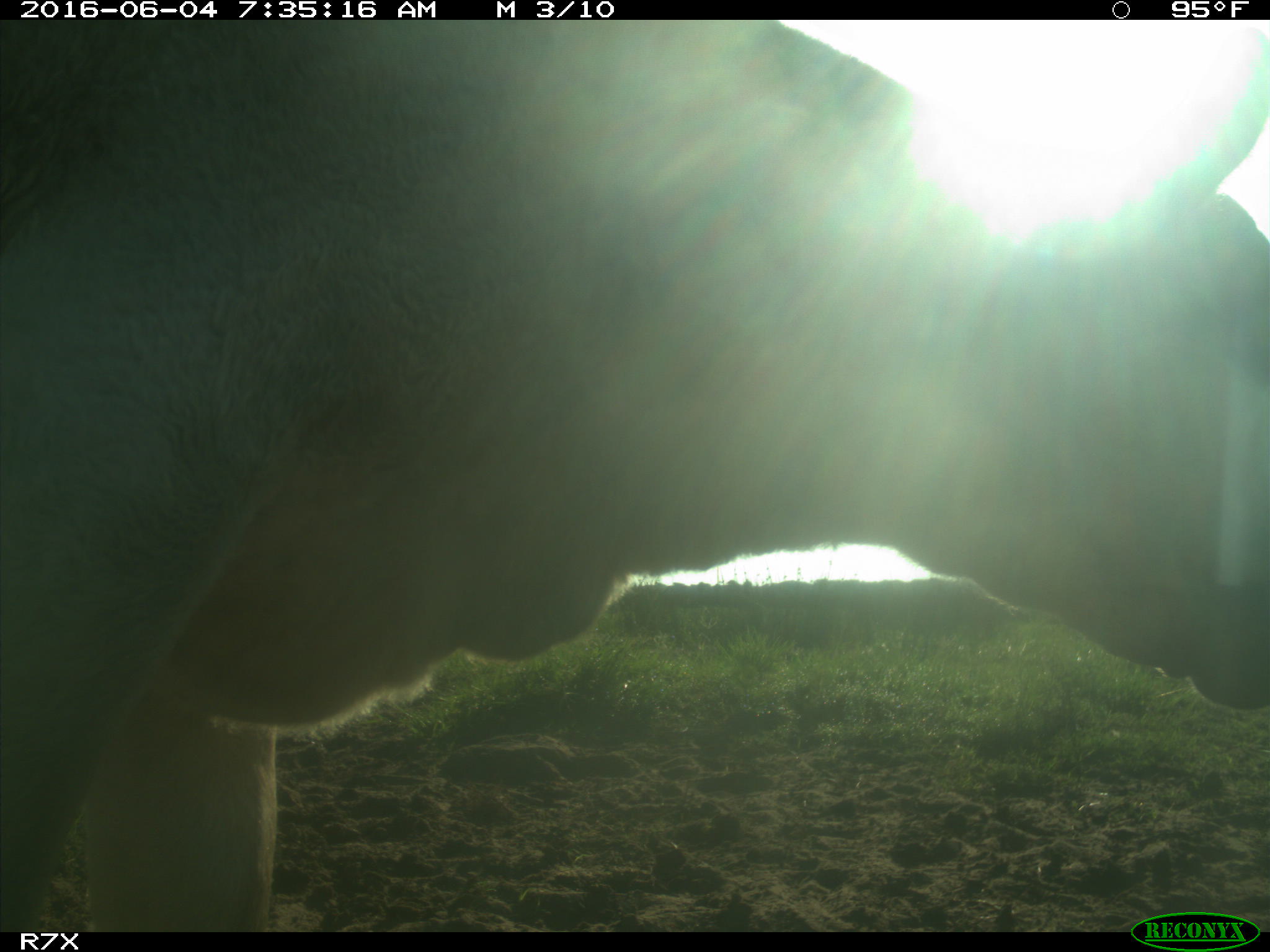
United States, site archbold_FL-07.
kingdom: Animalia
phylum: Chordata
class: Mammalia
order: Artiodactyla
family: Bovidae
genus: Bos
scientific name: Bos taurus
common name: domestic cow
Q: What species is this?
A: Bos taurus (domestic cow).